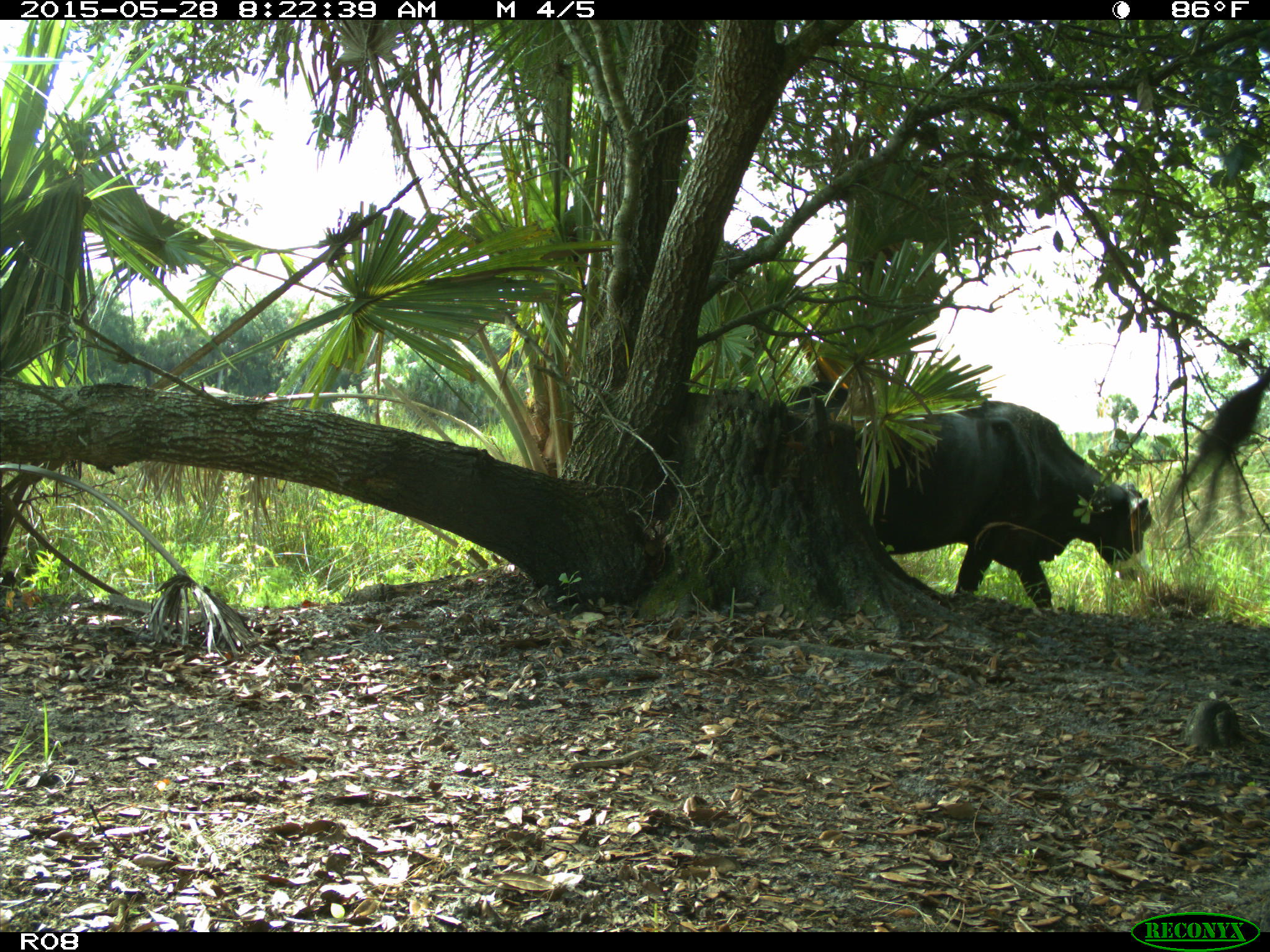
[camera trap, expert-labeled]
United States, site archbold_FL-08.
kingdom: Animalia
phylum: Chordata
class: Mammalia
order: Artiodactyla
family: Bovidae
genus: Bos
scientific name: Bos taurus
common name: domestic cow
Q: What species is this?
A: Bos taurus (domestic cow).